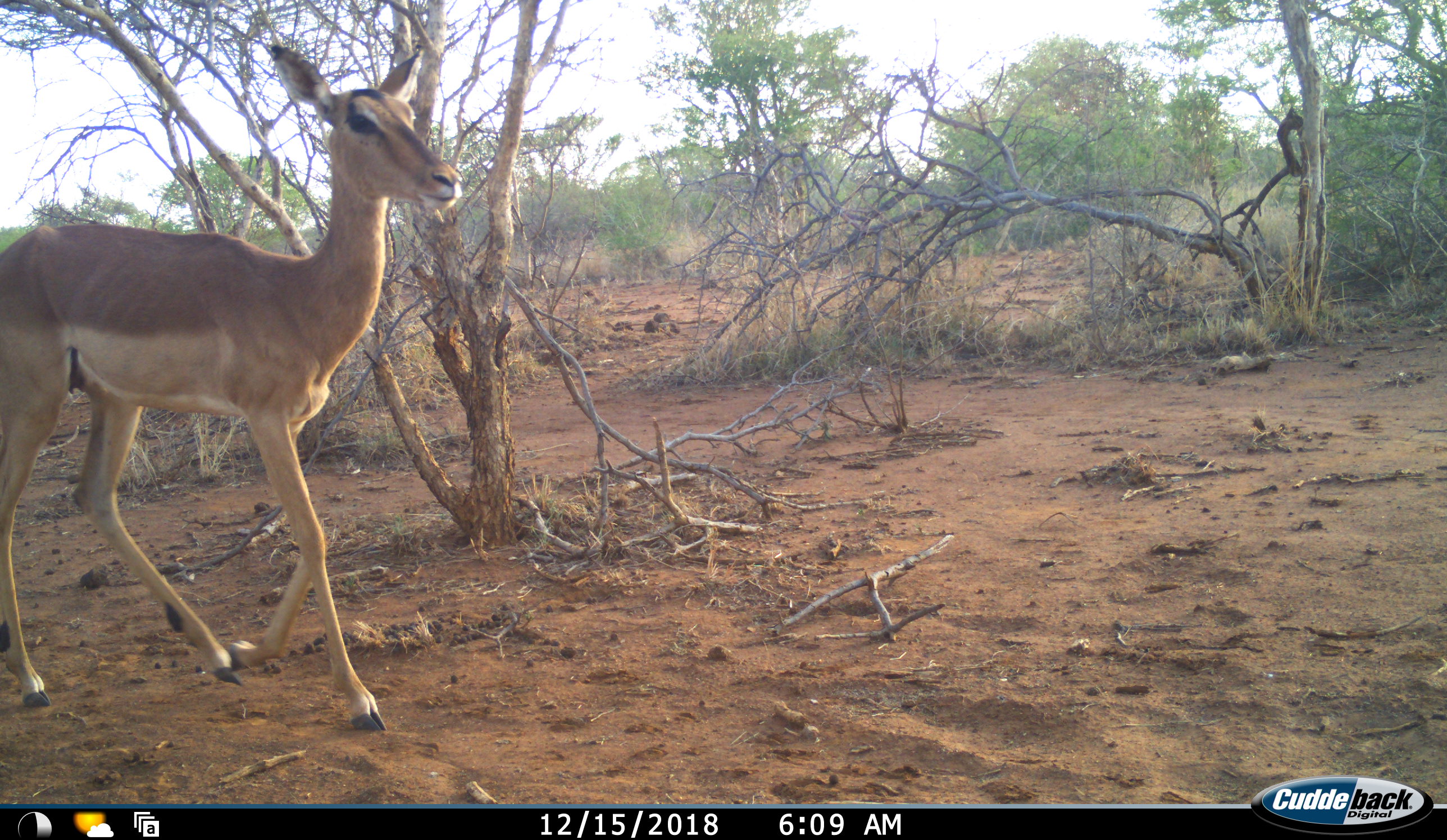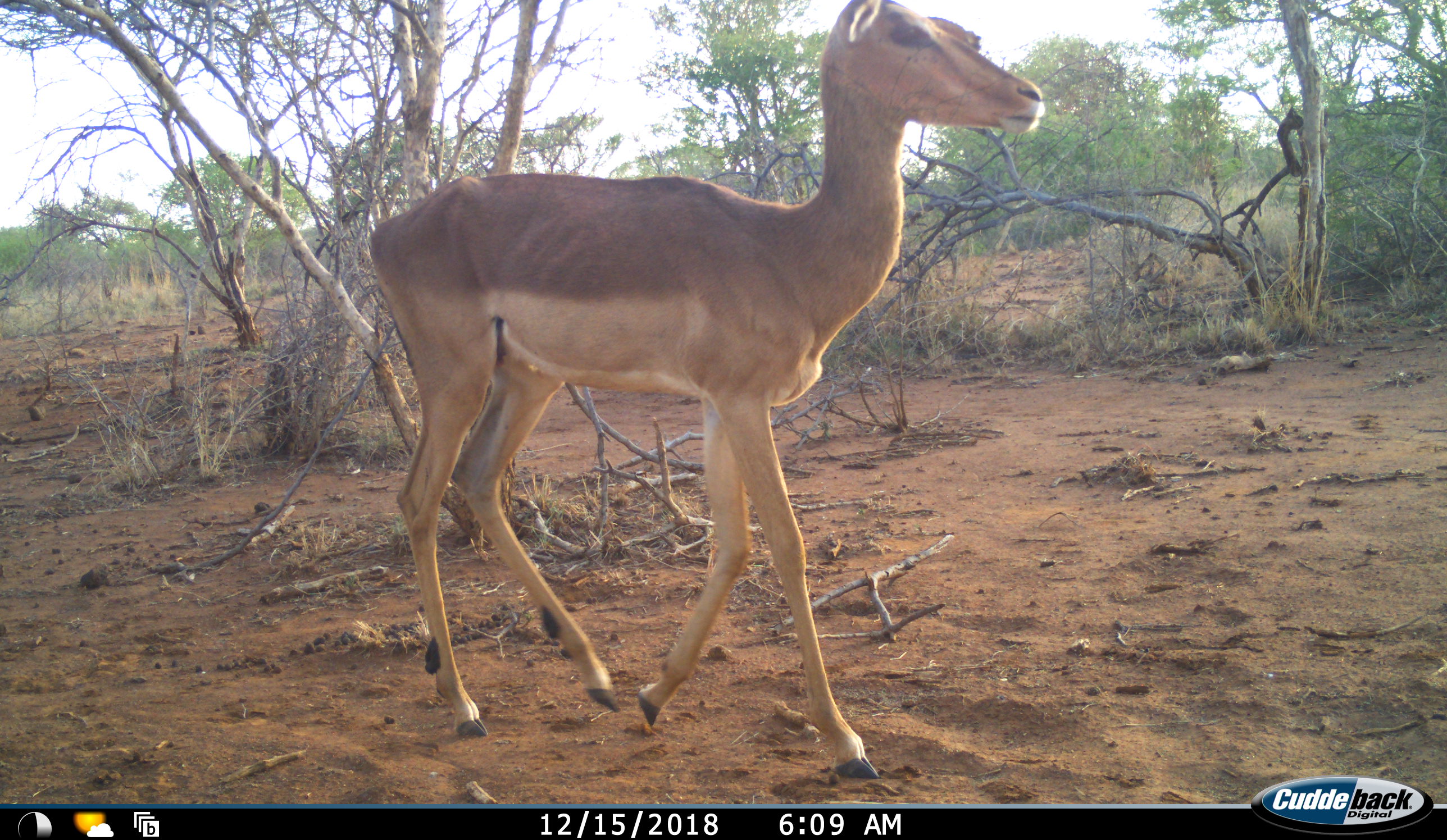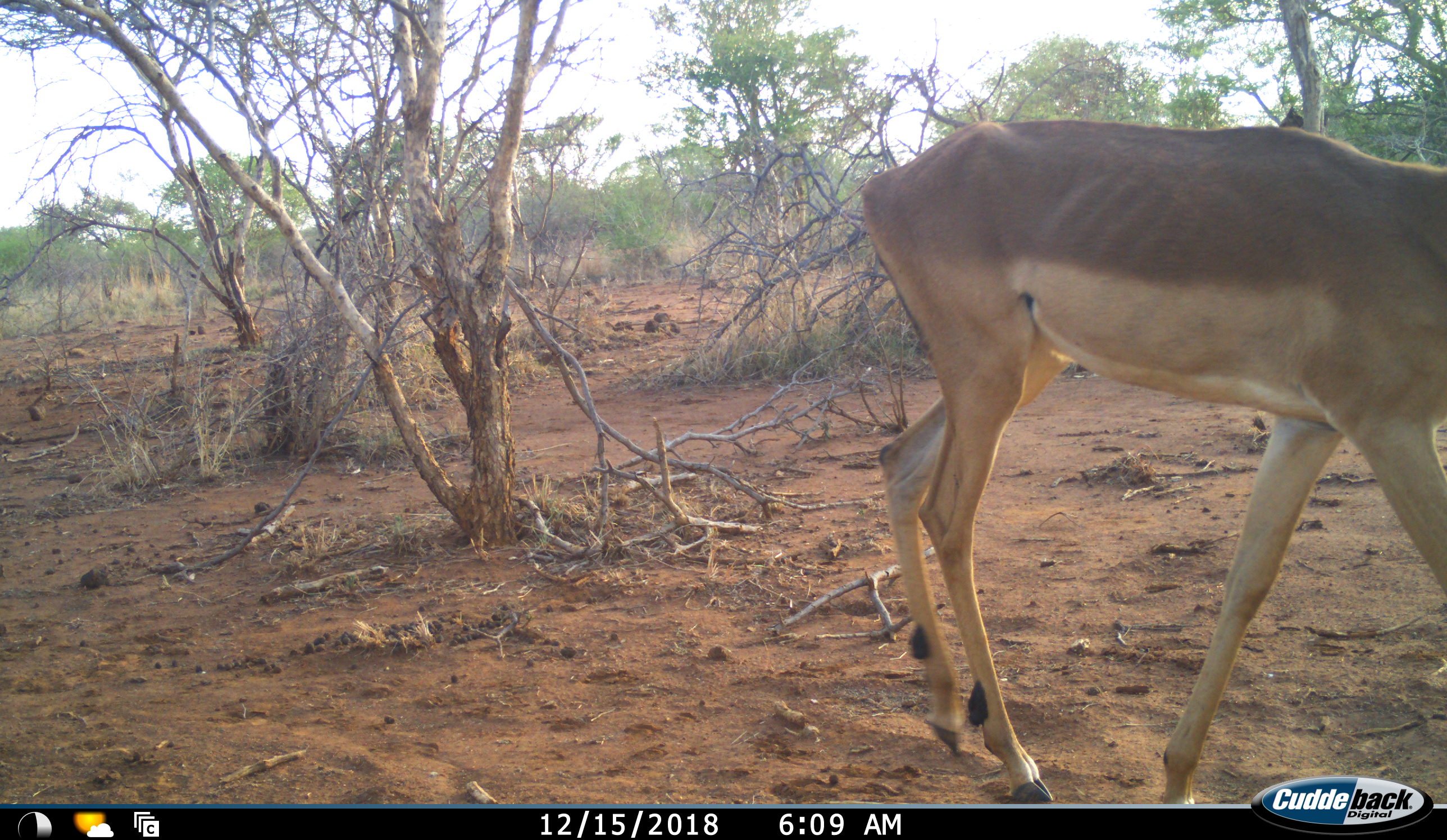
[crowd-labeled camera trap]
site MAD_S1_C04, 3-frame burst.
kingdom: Animalia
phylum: Chordata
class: Mammalia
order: Artiodactyla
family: Bovidae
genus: Aepyceros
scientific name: Aepyceros melampus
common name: impala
Impala (Aepyceros melampus), count 1. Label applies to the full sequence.